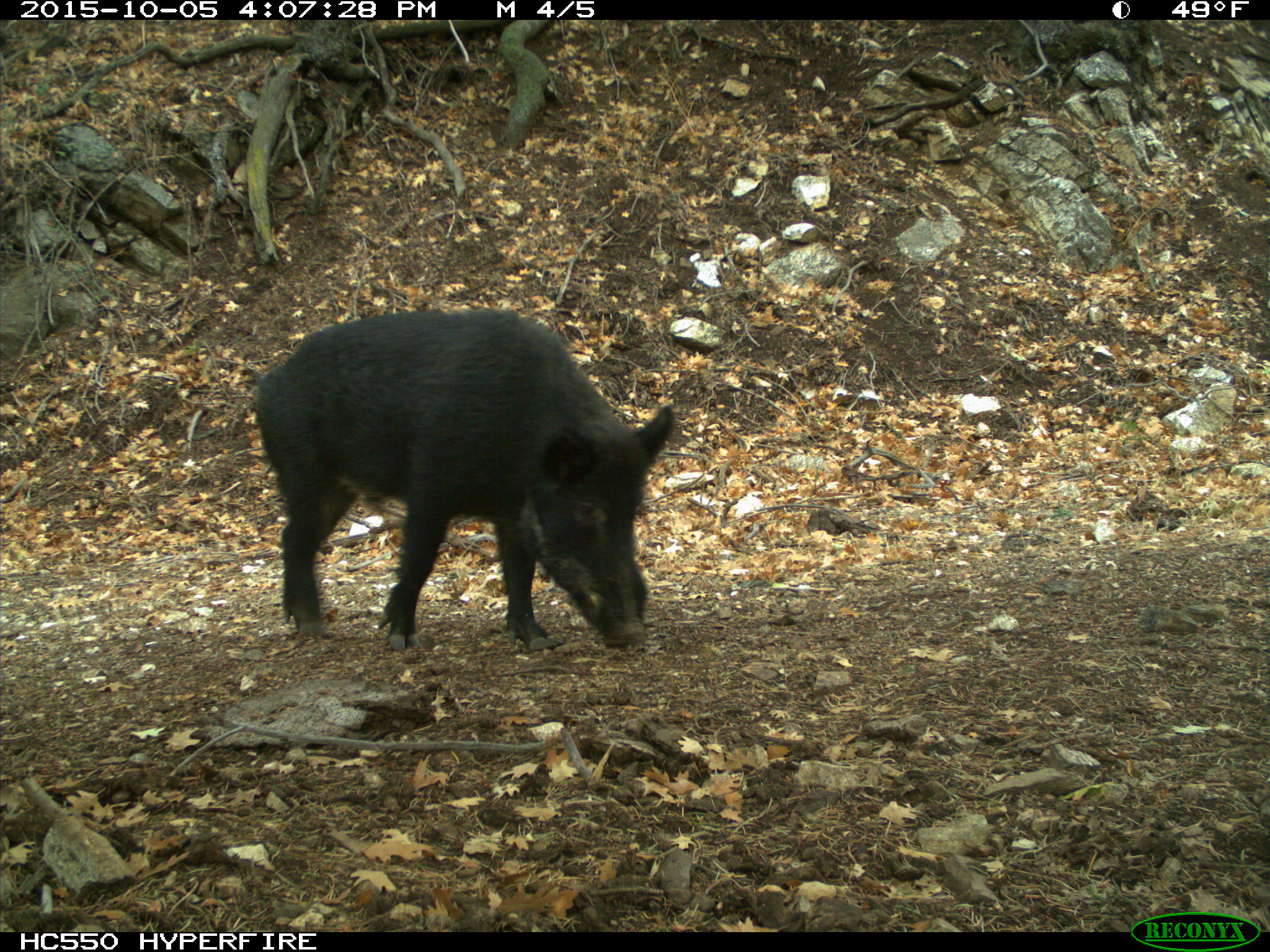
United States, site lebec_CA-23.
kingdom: Animalia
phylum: Chordata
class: Mammalia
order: Artiodactyla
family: Suidae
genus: Sus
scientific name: Sus scrofa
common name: wild boar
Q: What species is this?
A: Sus scrofa (wild boar).